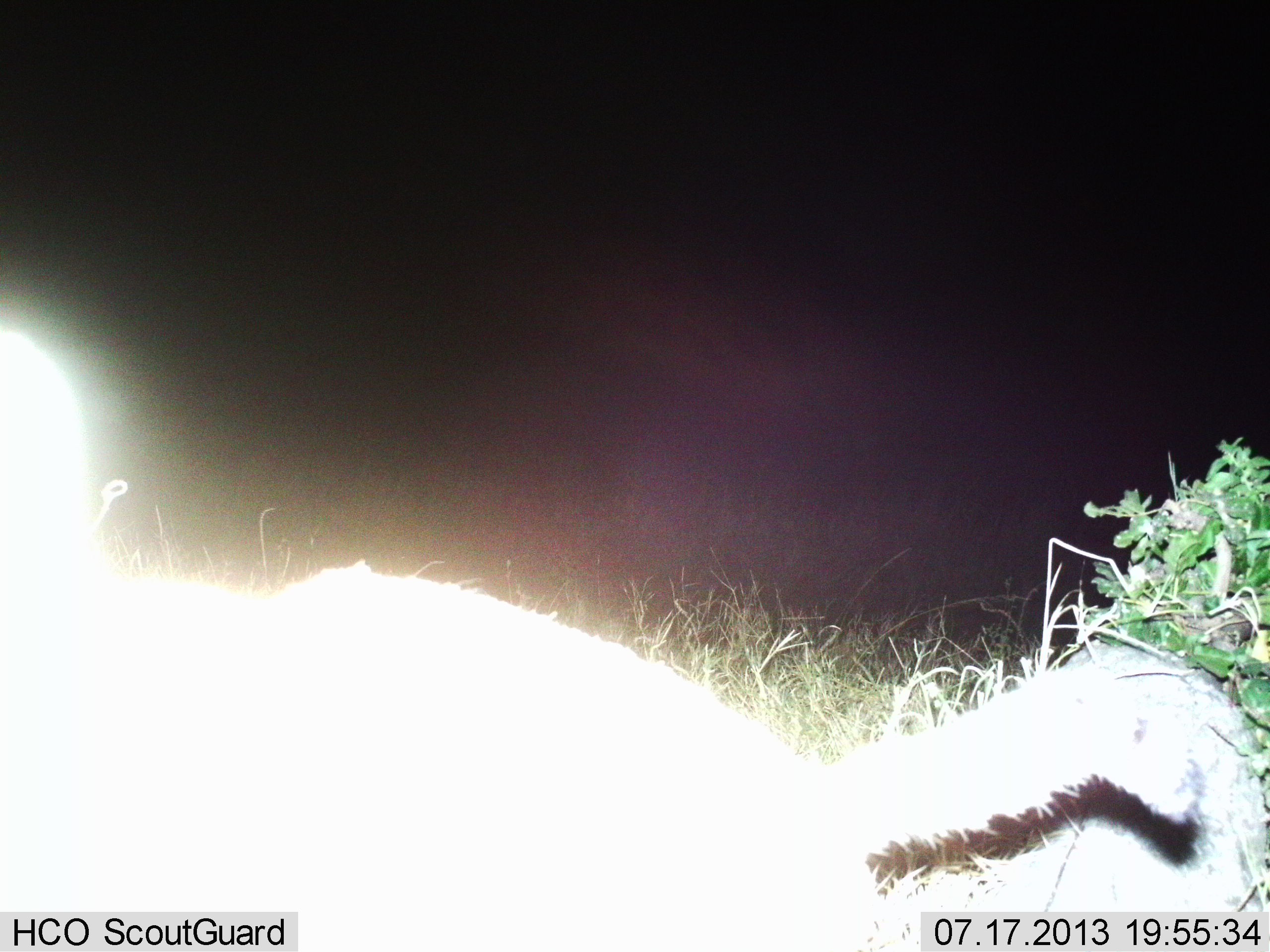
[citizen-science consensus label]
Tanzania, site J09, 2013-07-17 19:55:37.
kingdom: Animalia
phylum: Chordata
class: Mammalia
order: Carnivora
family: Mustelidae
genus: Ictonyx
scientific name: Ictonyx striatus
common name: zorilla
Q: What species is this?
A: Zorilla (Ictonyx striatus).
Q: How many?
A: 1.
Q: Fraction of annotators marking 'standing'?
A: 40%.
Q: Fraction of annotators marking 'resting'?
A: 0%.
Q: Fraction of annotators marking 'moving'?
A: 60%.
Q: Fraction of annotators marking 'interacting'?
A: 0%.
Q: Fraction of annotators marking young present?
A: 0%.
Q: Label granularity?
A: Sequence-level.